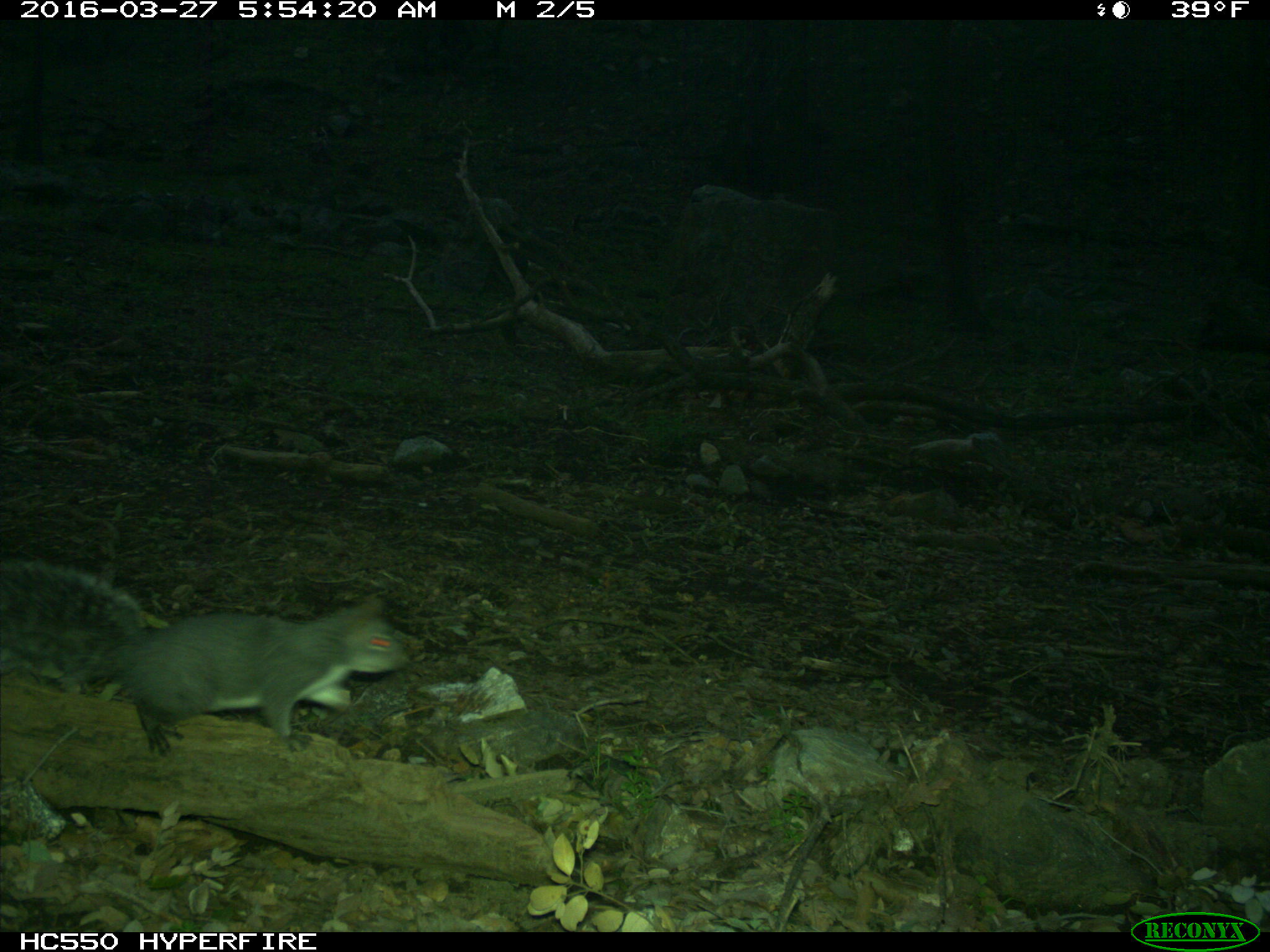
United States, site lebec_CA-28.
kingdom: Animalia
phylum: Chordata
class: Mammalia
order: Rodentia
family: Sciuridae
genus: Sciurus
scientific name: Sciurus carolinensis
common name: eastern gray squirrel